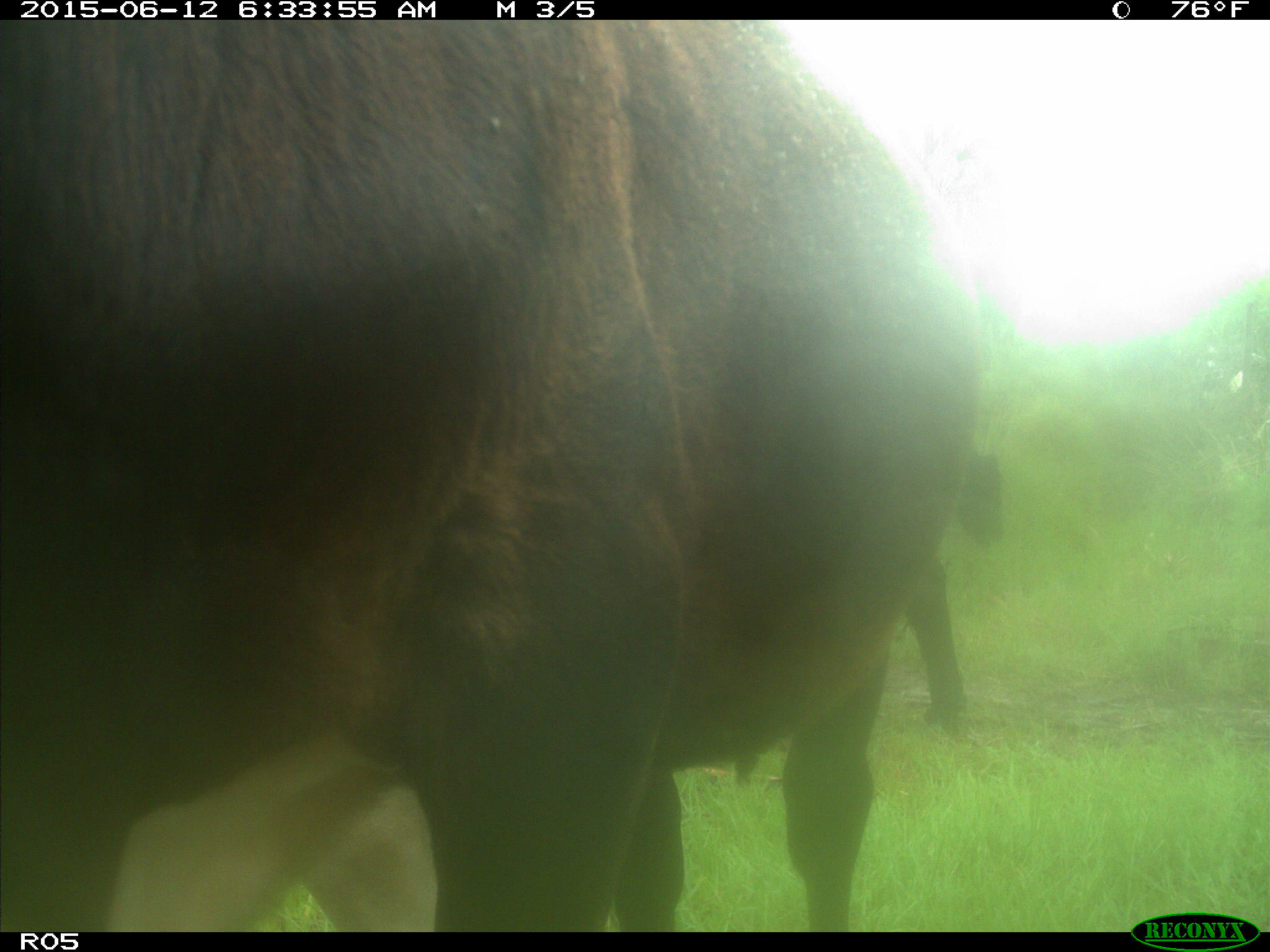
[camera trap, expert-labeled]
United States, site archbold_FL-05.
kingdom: Animalia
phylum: Chordata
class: Mammalia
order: Artiodactyla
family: Bovidae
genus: Bos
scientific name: Bos taurus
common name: domestic cow